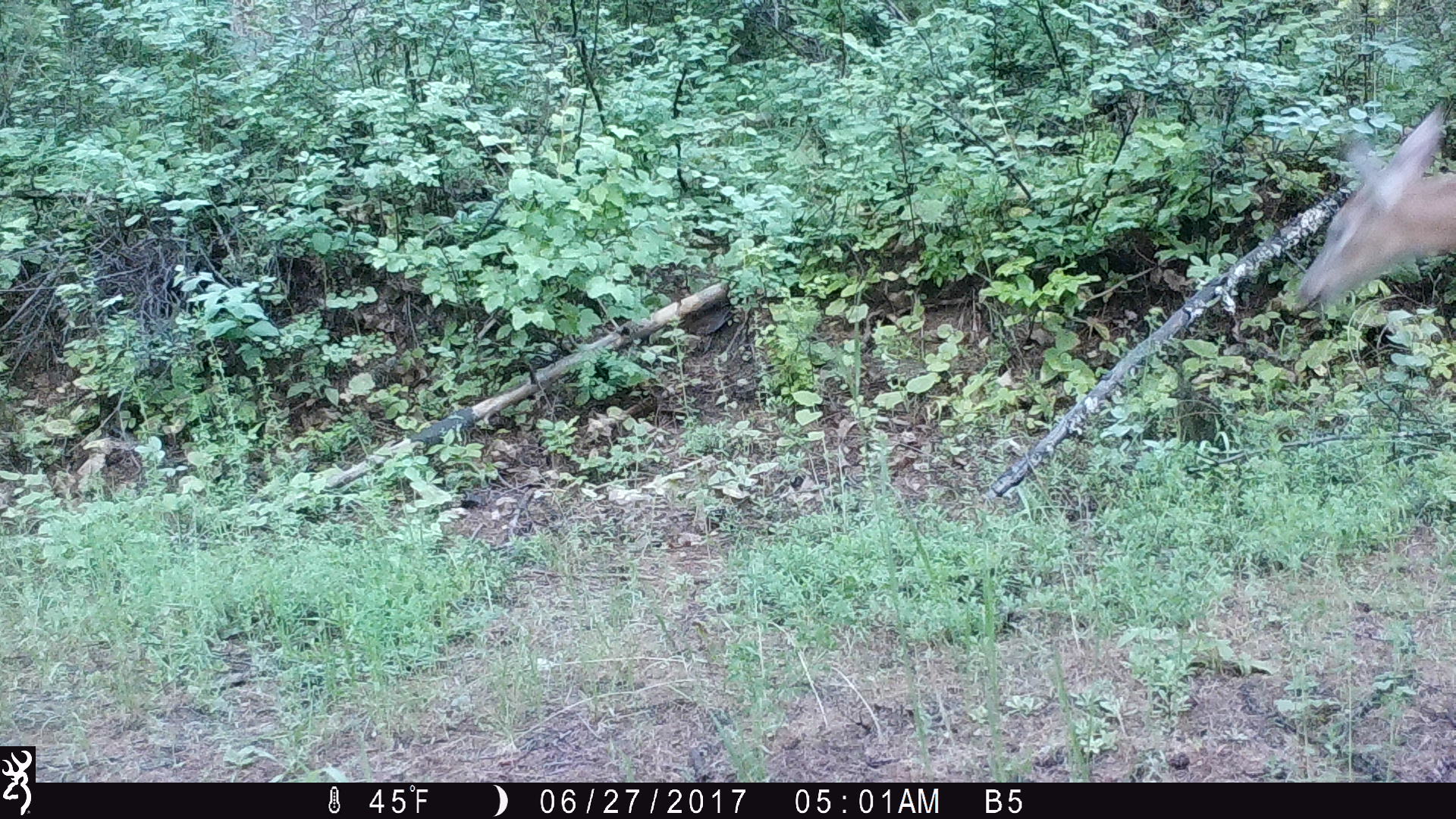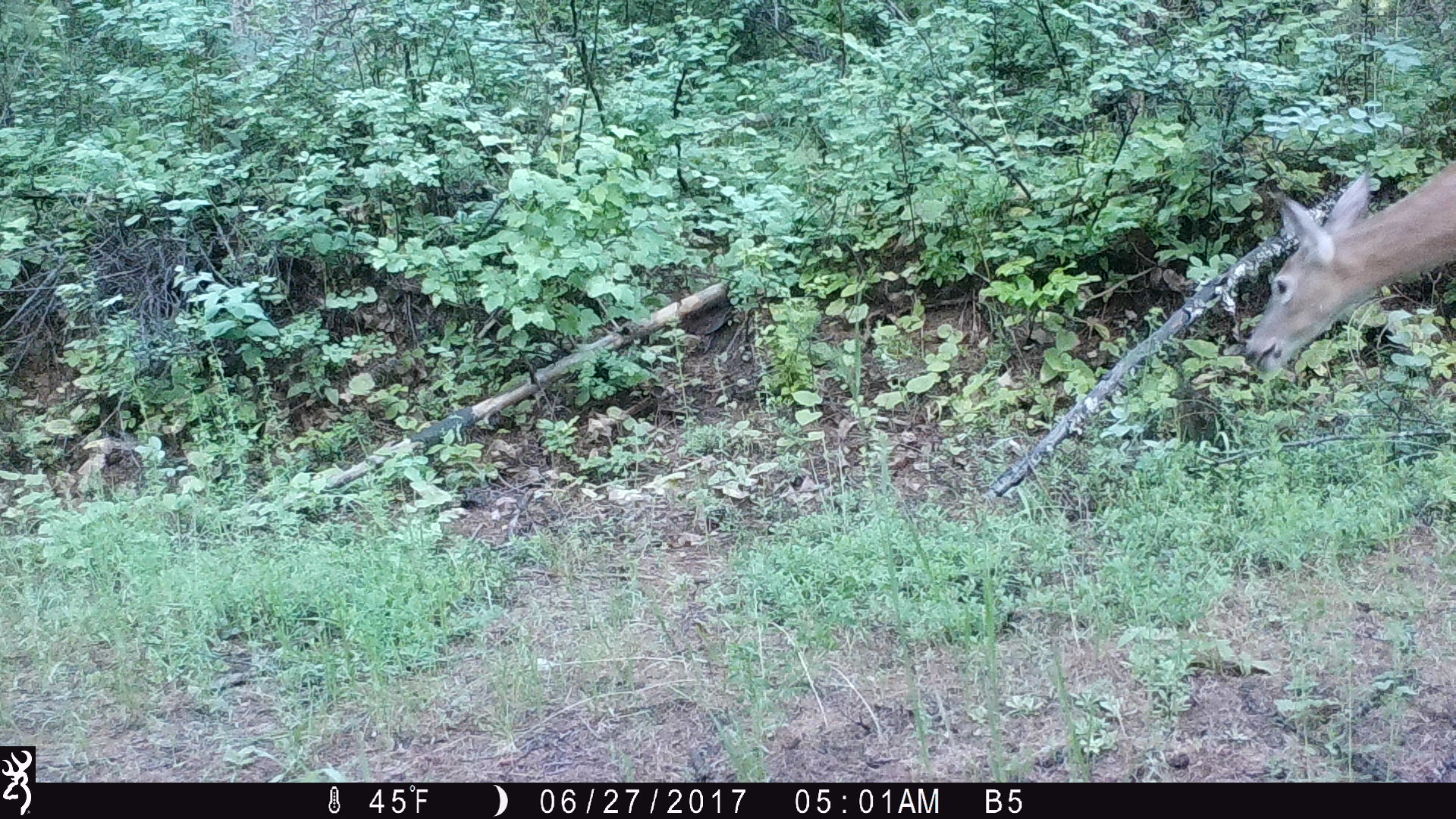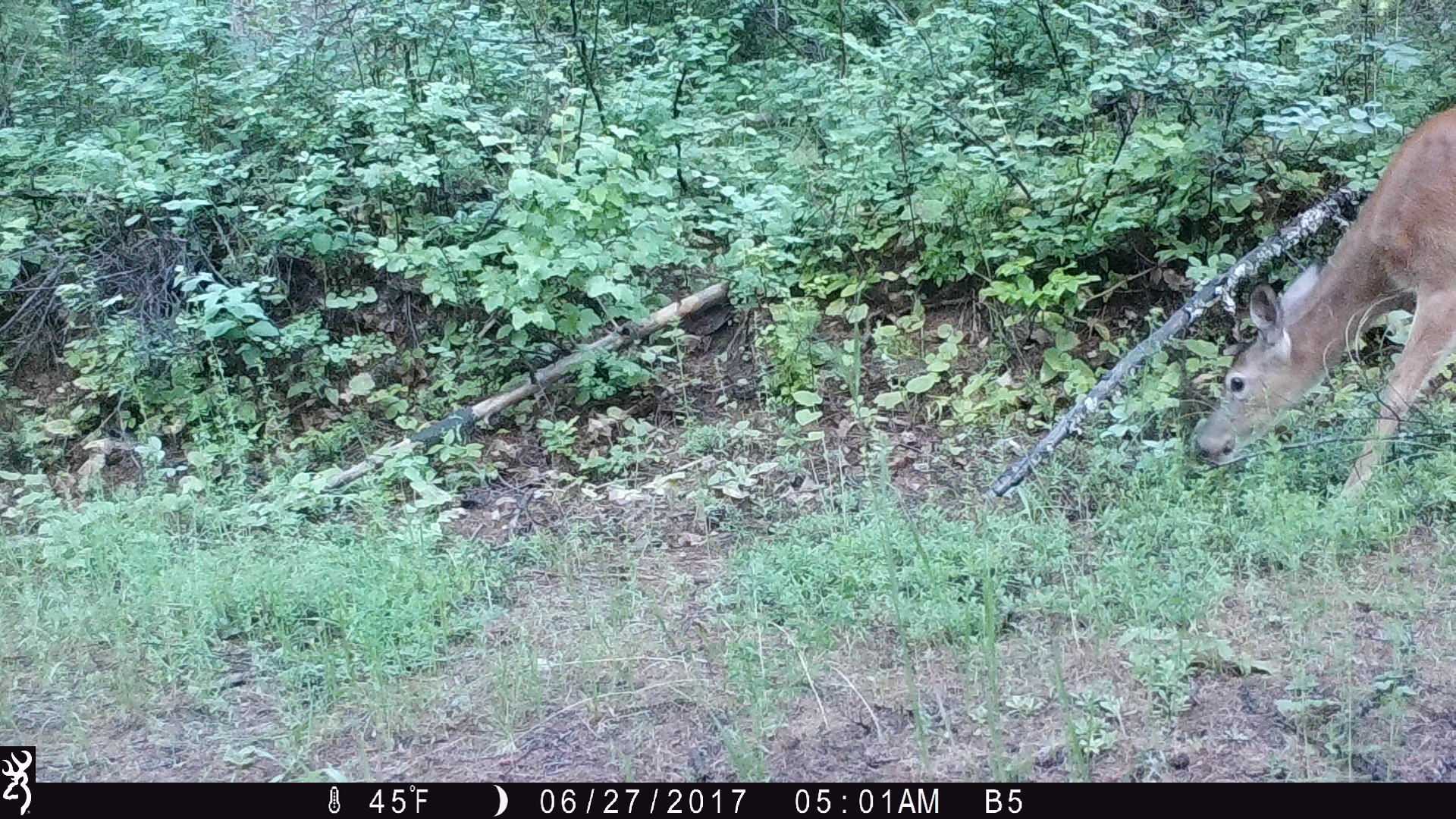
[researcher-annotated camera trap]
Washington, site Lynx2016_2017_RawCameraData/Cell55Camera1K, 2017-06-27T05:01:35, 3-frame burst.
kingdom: Animalia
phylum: Chordata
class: Mammalia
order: Artiodactyla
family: Cervidae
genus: Odocoileus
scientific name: Odocoileus virginianus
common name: white-tailed deer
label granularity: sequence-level